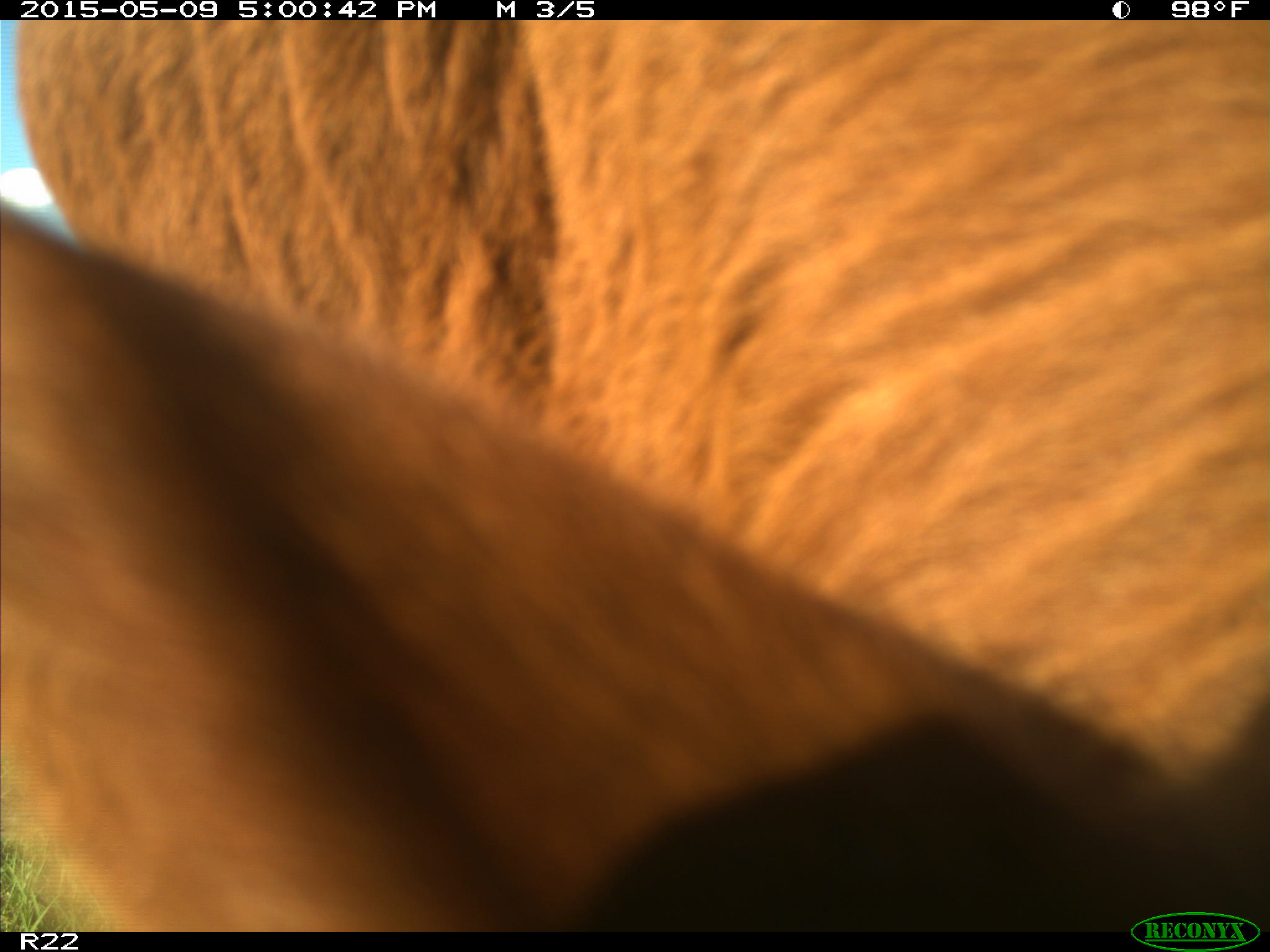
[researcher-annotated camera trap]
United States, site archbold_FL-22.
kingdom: Animalia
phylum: Chordata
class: Mammalia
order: Artiodactyla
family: Bovidae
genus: Bos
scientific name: Bos taurus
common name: domestic cow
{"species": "Bos taurus (domestic cow)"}